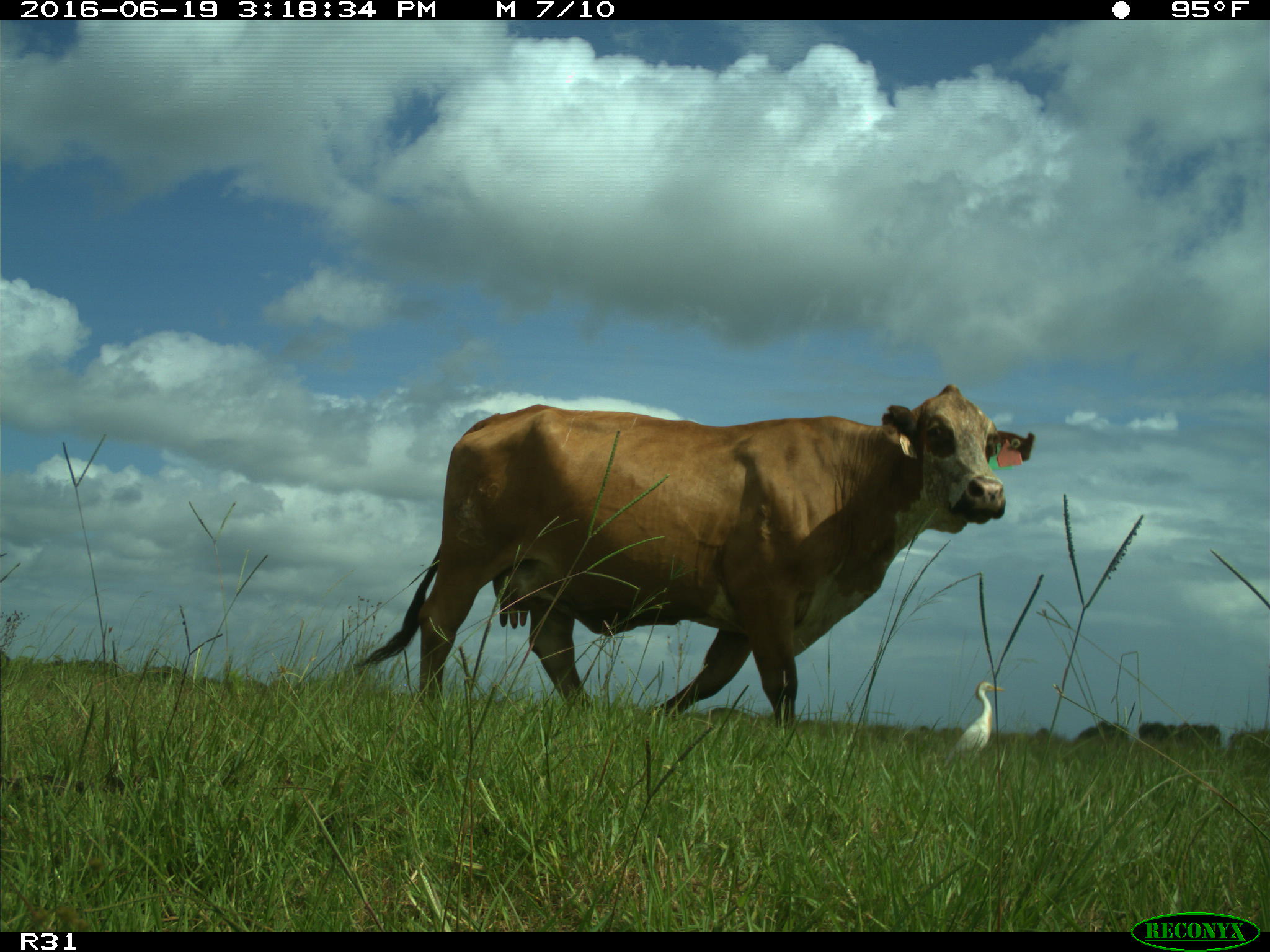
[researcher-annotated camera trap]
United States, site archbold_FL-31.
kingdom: Animalia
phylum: Chordata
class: Mammalia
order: Artiodactyla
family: Bovidae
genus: Bos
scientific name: Bos taurus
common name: domestic cow